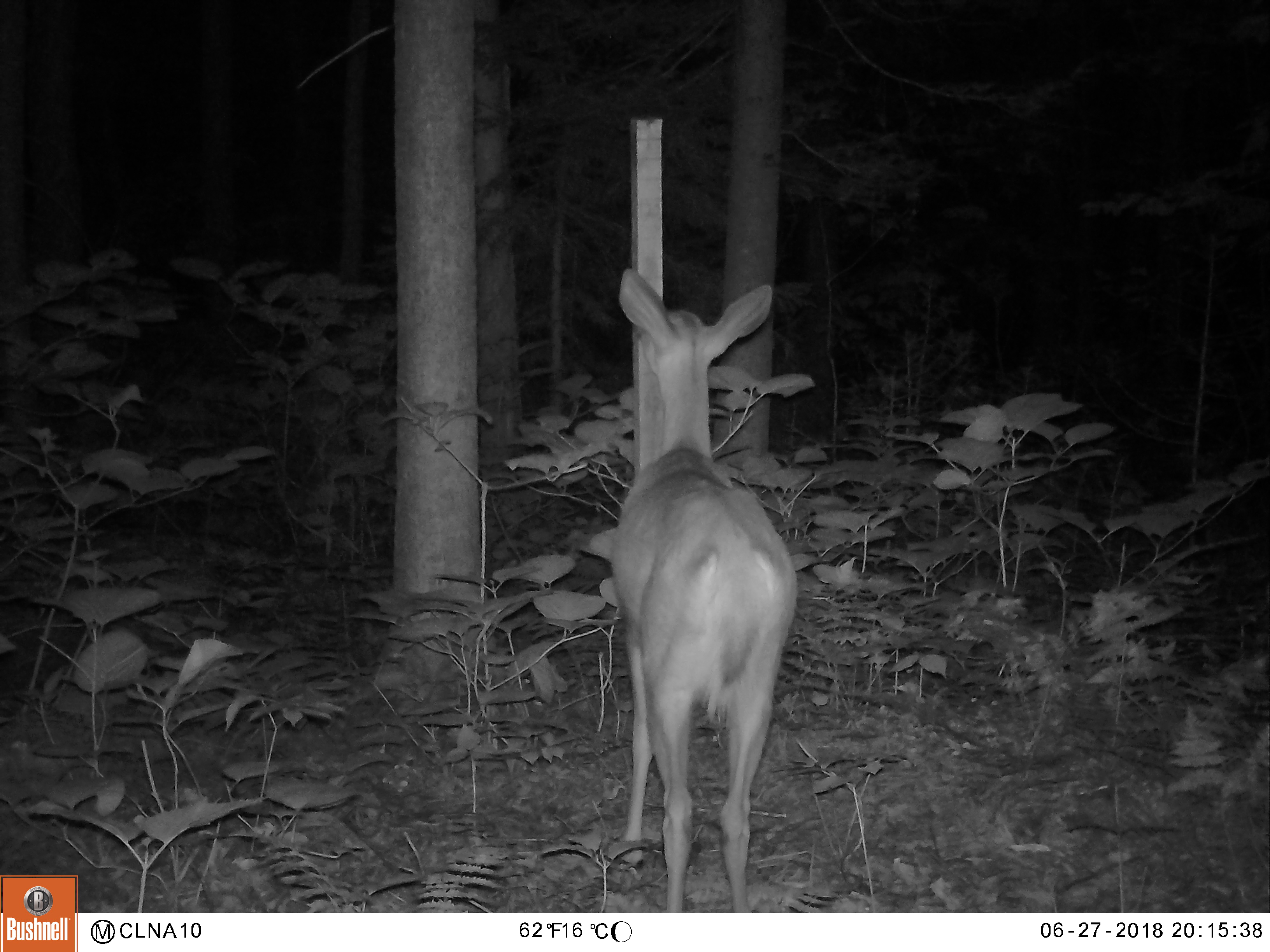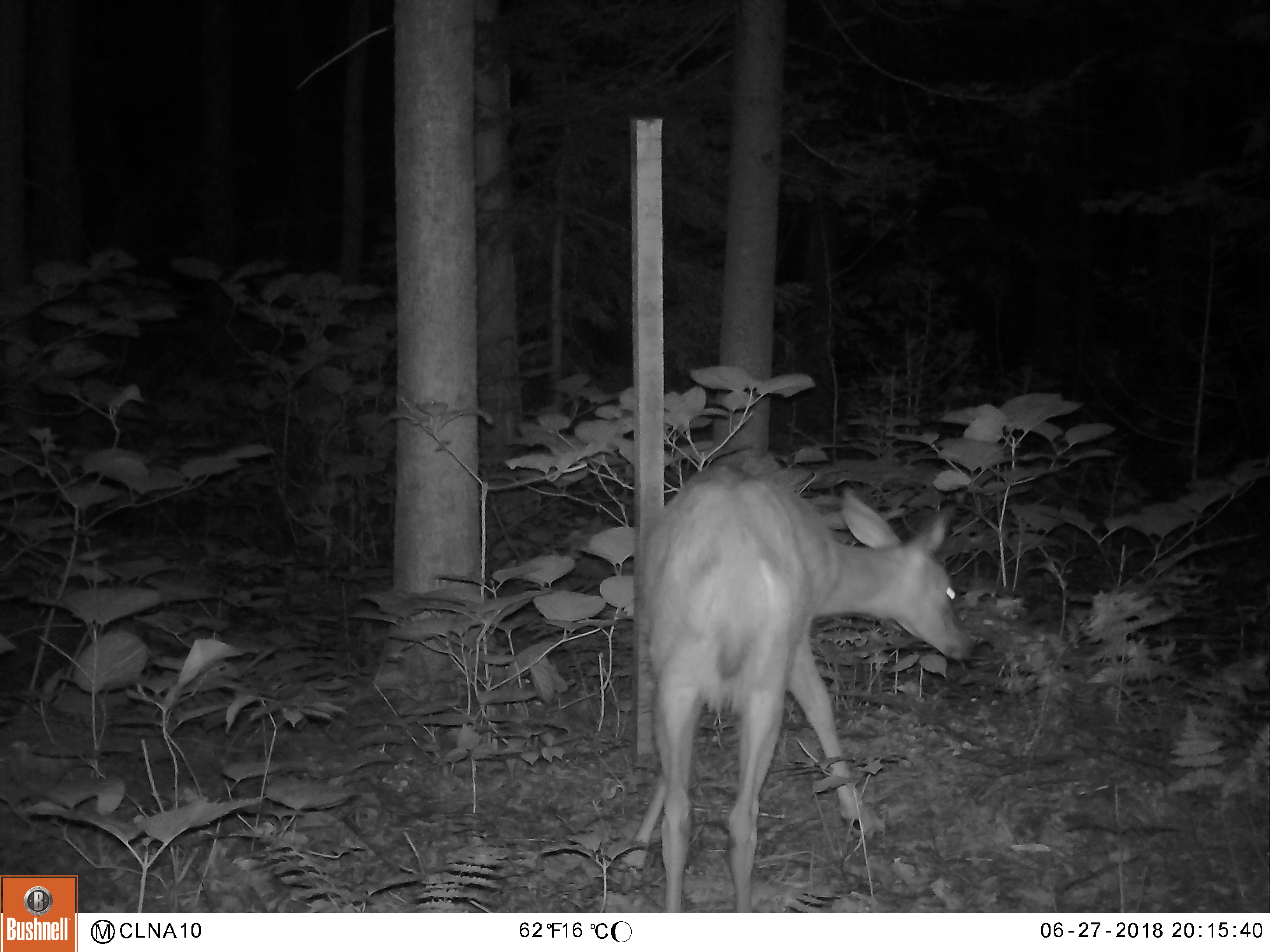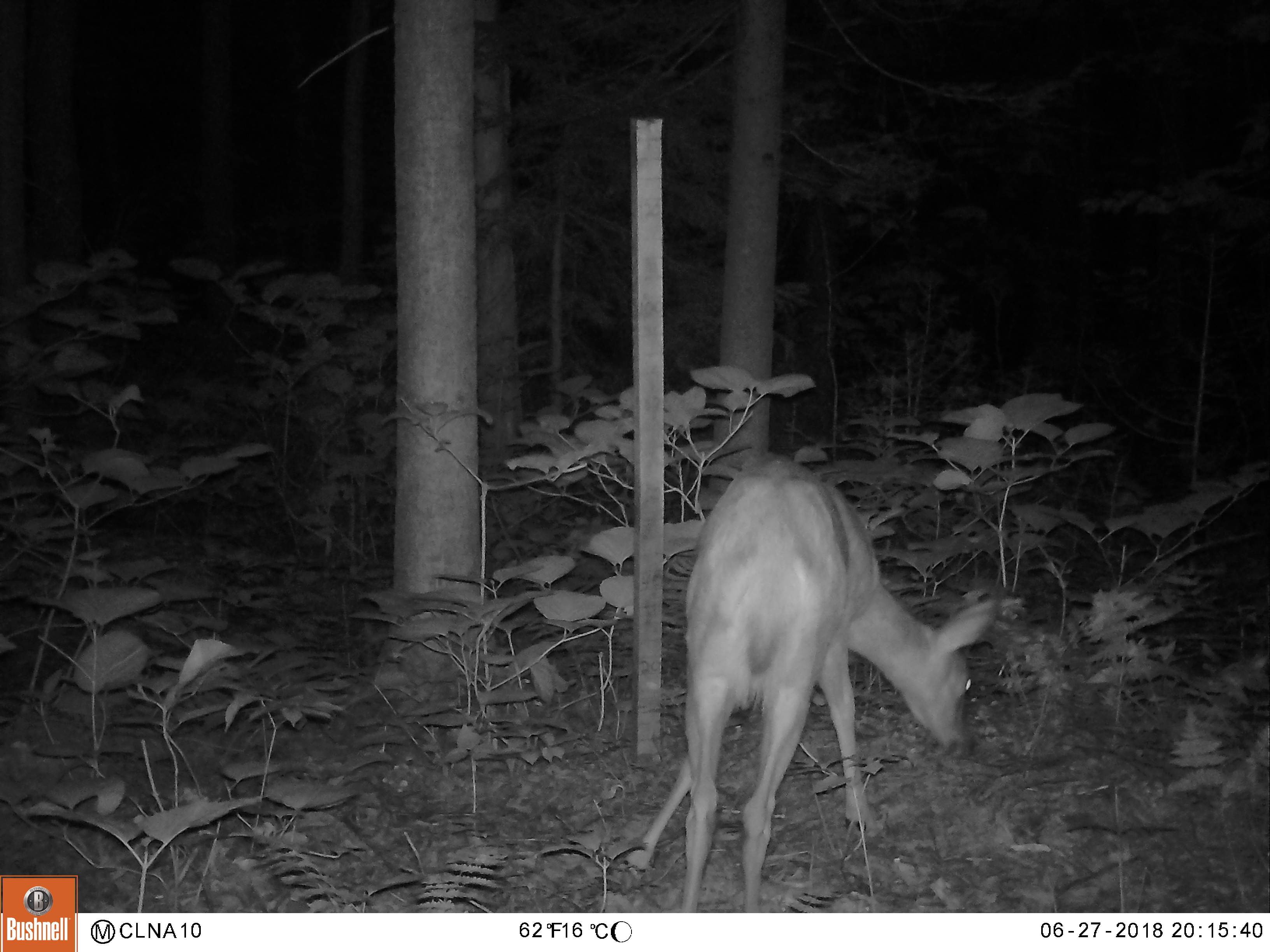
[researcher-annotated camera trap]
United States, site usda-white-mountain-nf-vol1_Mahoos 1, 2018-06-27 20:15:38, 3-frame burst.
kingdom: Animalia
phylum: Chordata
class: Mammalia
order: Artiodactyla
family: Cervidae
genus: Odocoileus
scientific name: Odocoileus virginianus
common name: white-tailed deer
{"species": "white-tailed deer (Odocoileus virginianus)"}